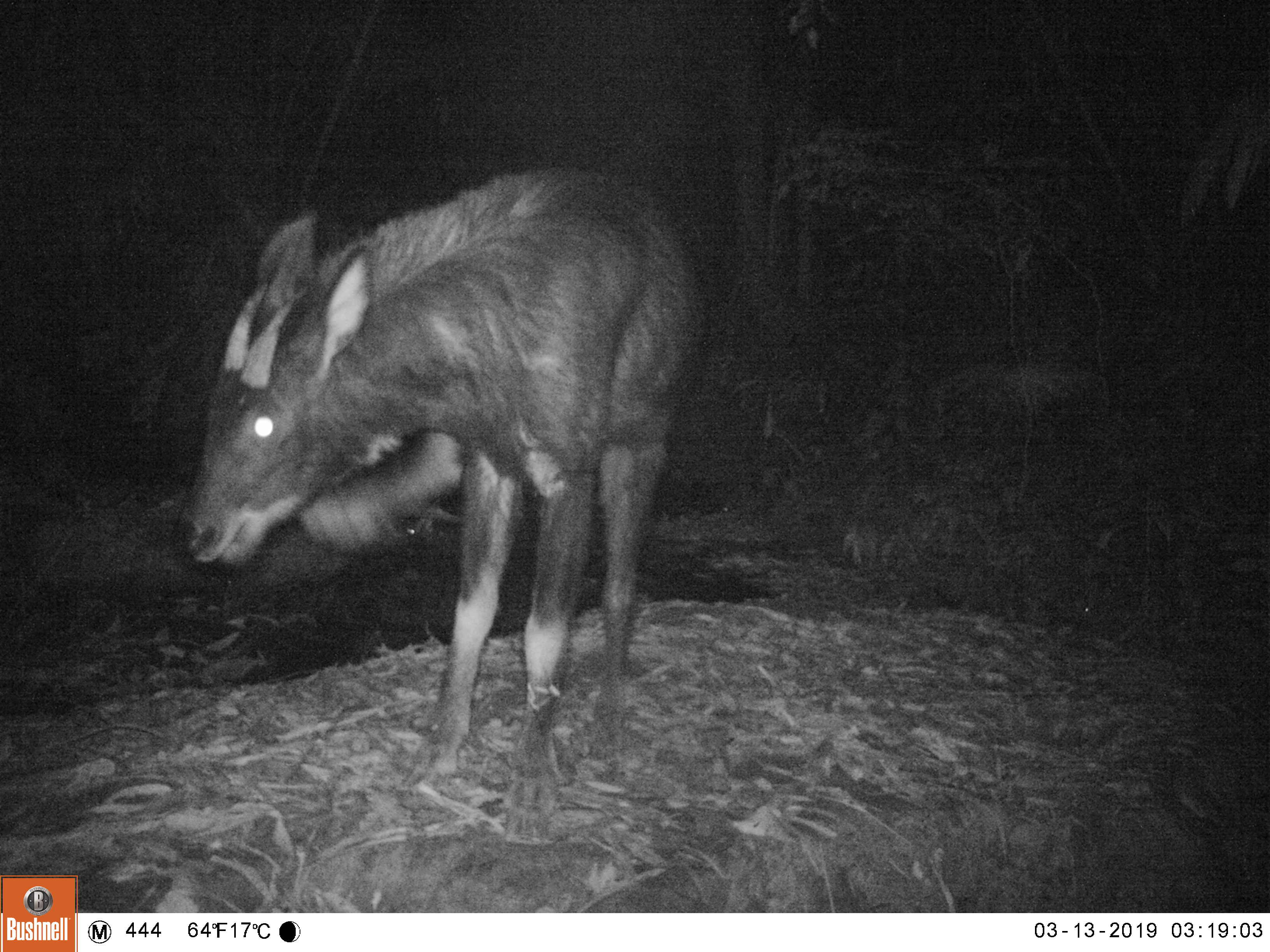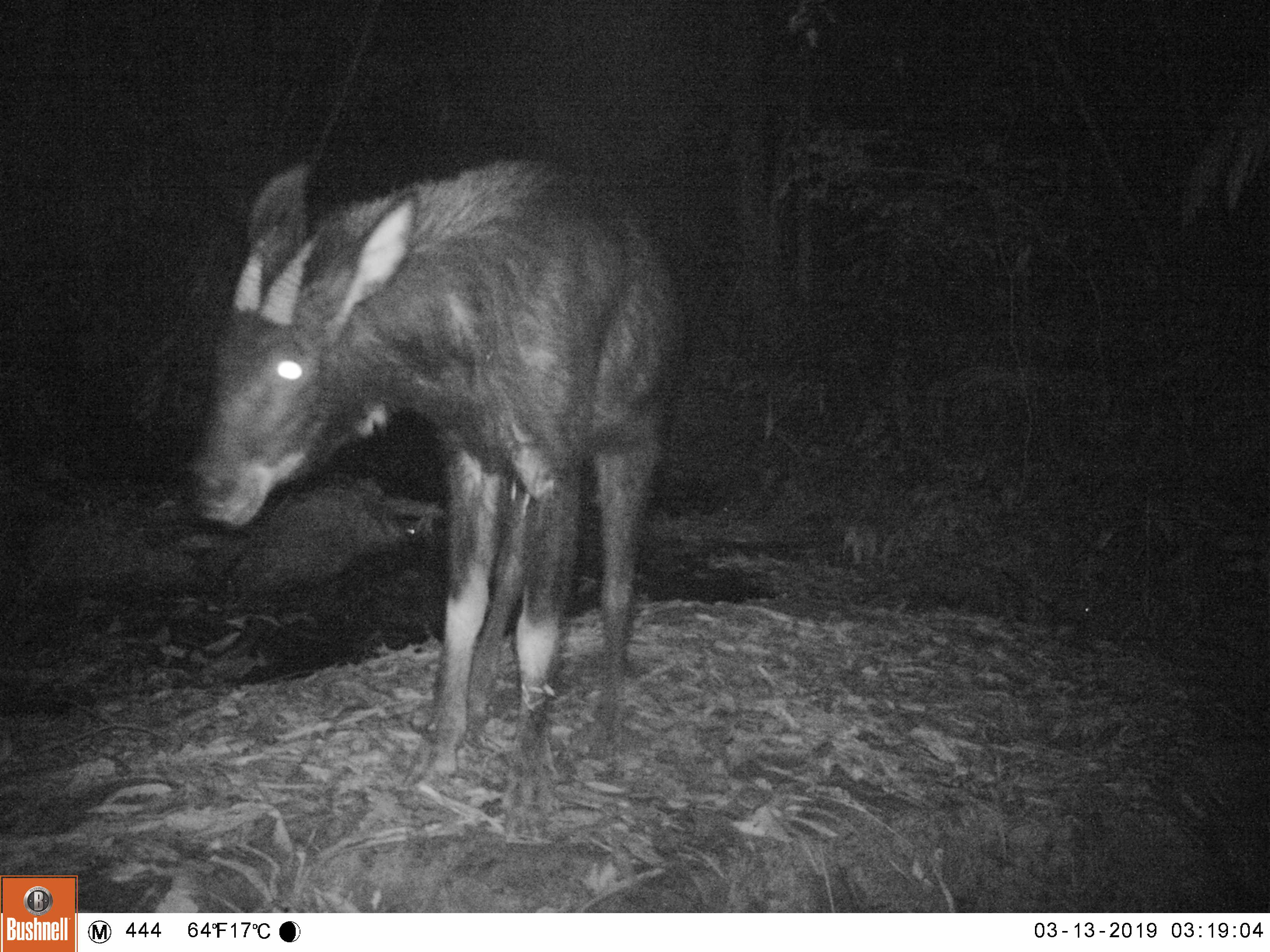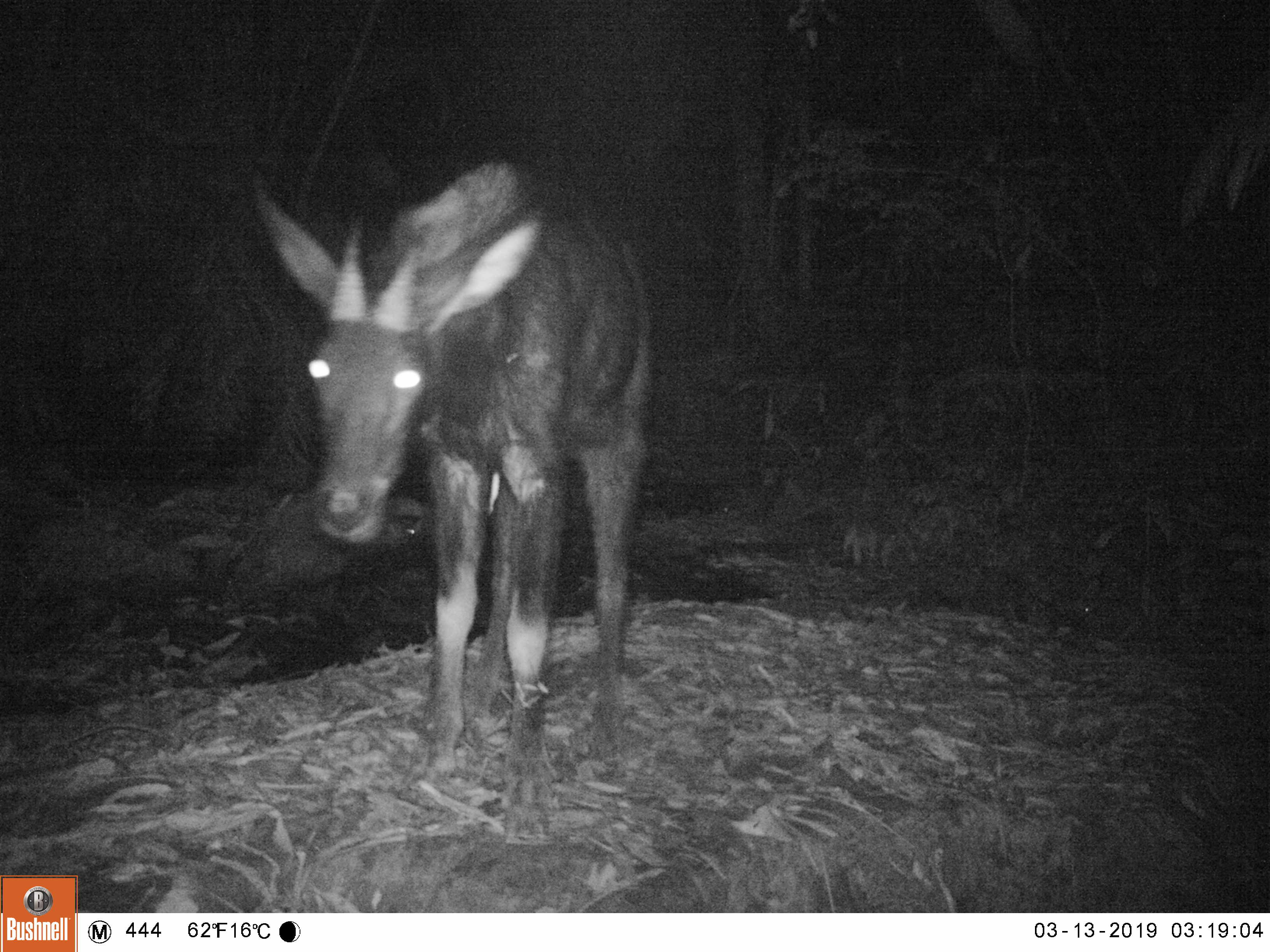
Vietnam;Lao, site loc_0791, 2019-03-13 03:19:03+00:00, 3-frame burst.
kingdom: Animalia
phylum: Chordata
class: Mammalia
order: Artiodactyla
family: Bovidae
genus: Capricornis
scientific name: Capricornis sumatraensis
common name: chinese serow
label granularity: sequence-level